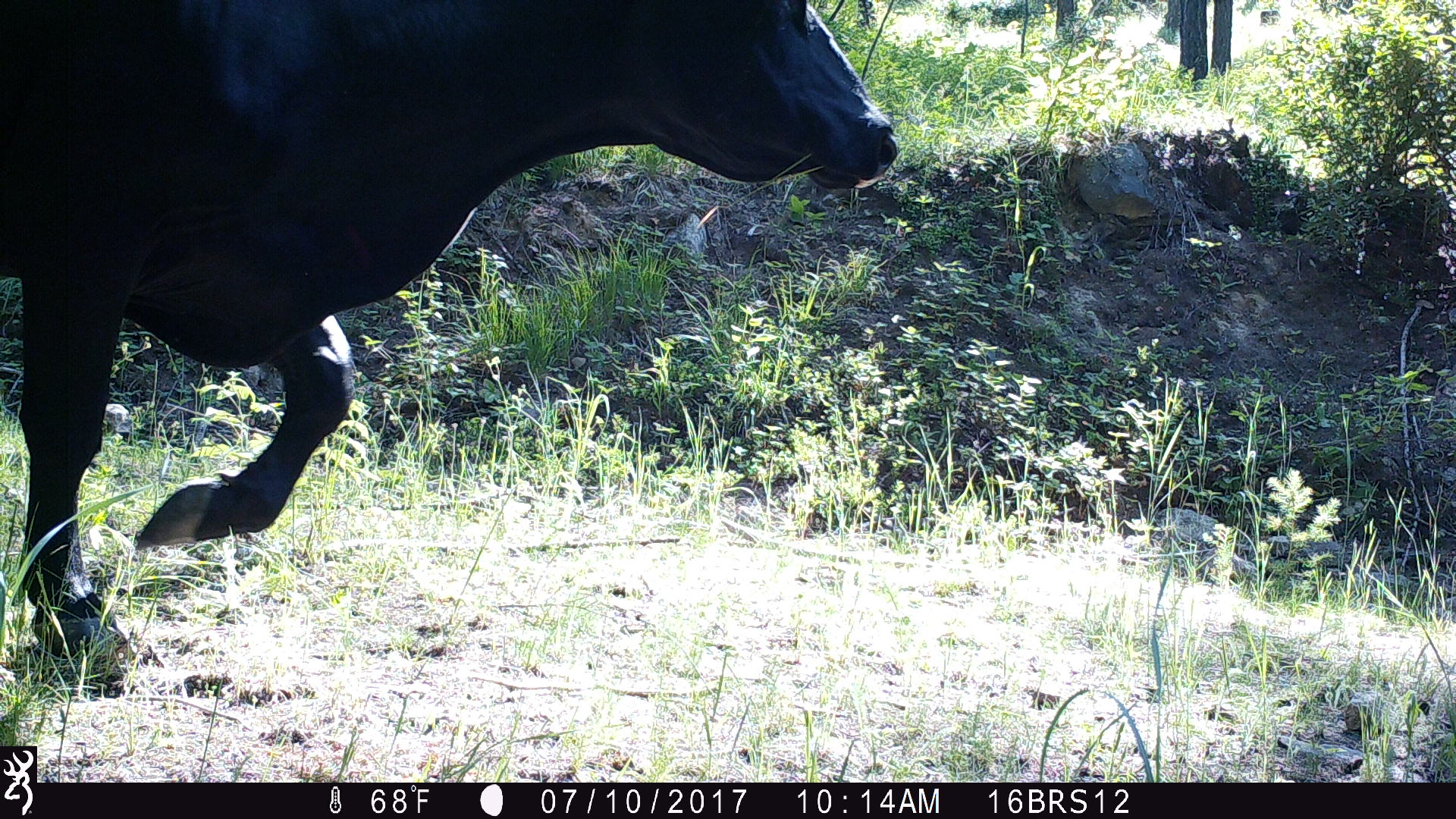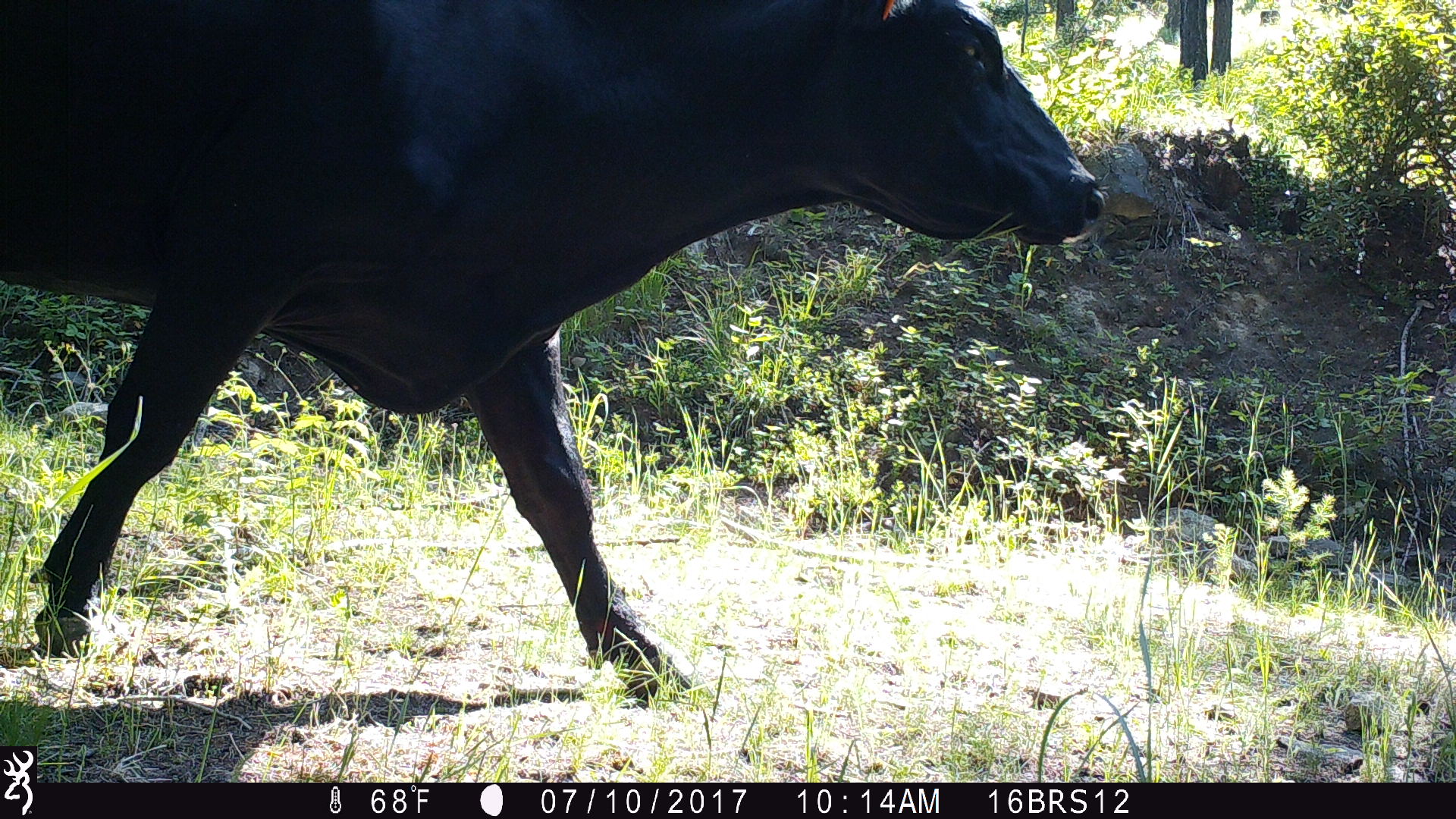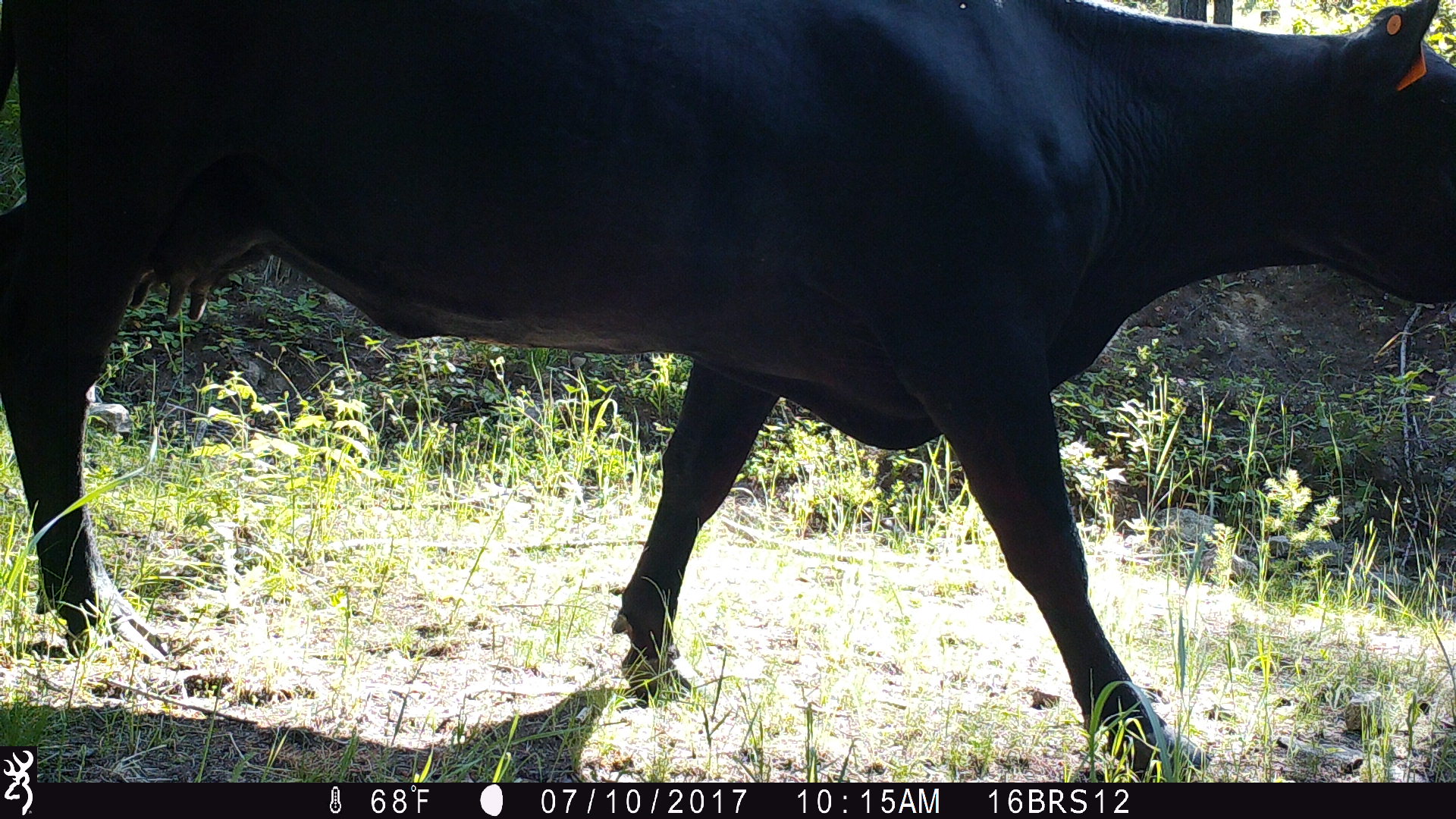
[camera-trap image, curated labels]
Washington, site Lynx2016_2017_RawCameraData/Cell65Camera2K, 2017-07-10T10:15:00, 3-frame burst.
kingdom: Animalia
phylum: Chordata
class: Mammalia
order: Artiodactyla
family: Bovidae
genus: Bos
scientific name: Bos taurus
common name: domestic cattle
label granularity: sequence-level